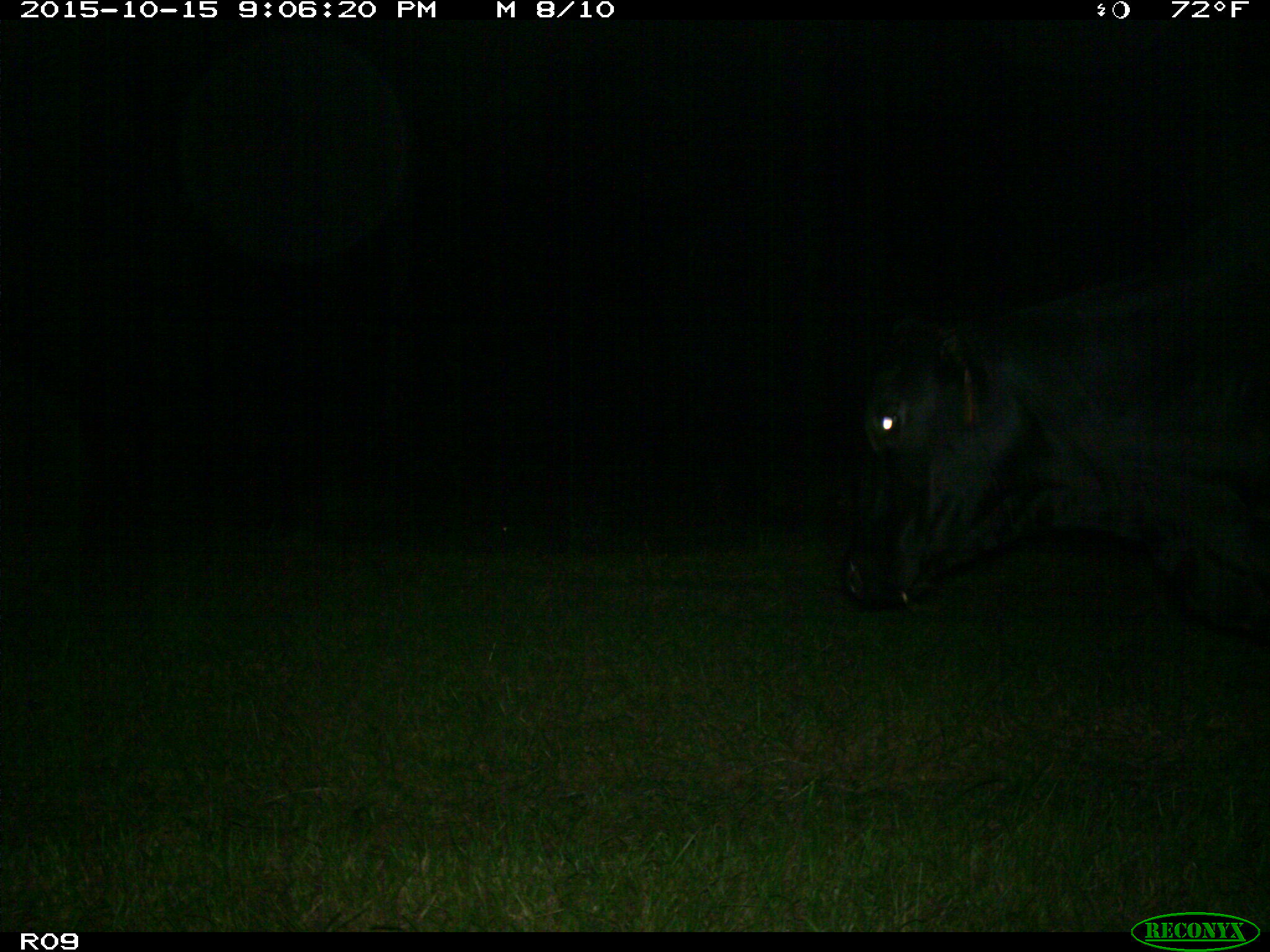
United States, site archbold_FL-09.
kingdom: Animalia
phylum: Chordata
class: Mammalia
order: Artiodactyla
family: Bovidae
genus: Bos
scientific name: Bos taurus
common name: domestic cow